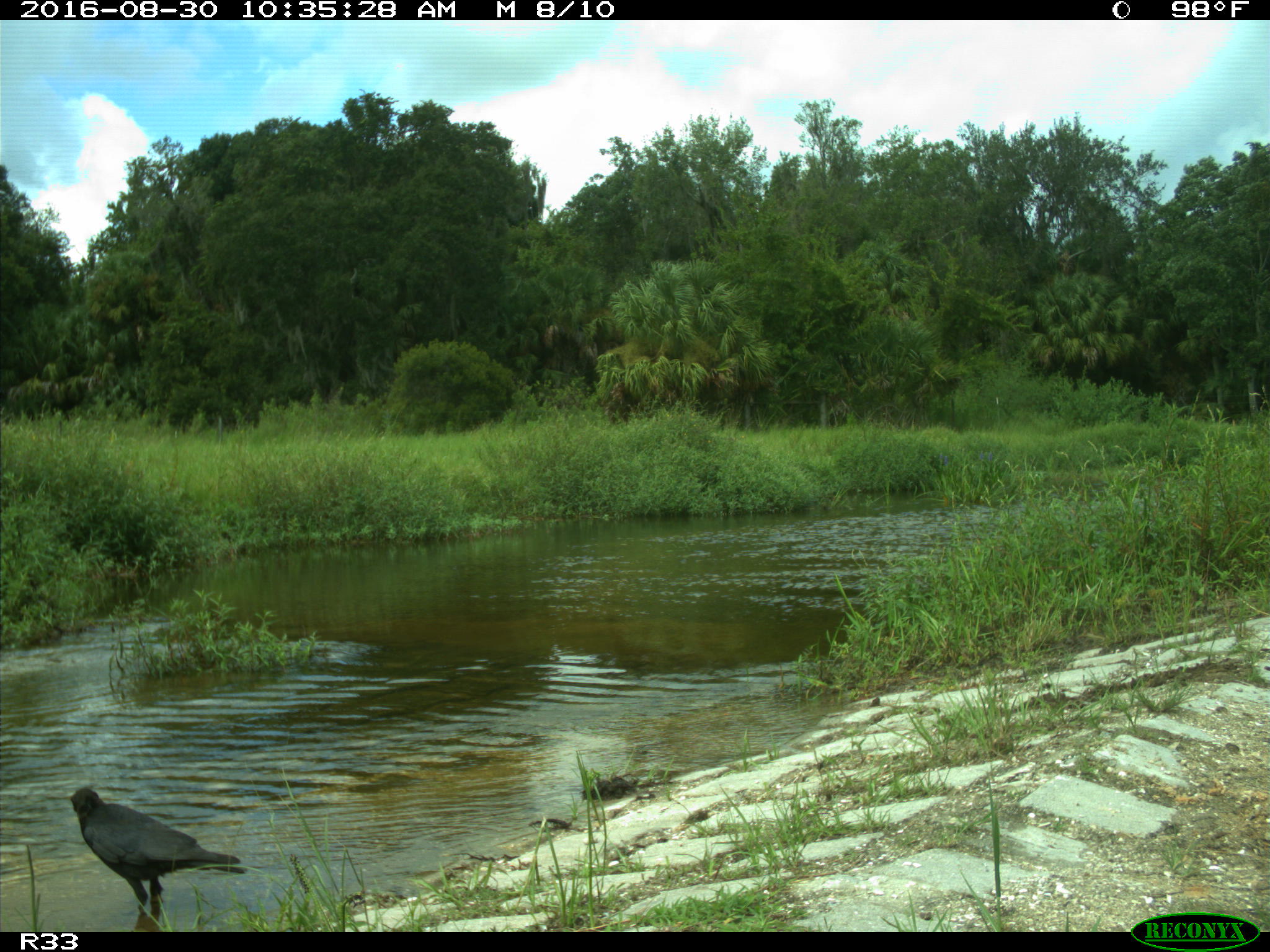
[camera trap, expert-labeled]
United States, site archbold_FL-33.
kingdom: Animalia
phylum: Chordata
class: Aves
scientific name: Aves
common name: birds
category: unidentified bird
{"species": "unidentified bird (birds) (Aves)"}